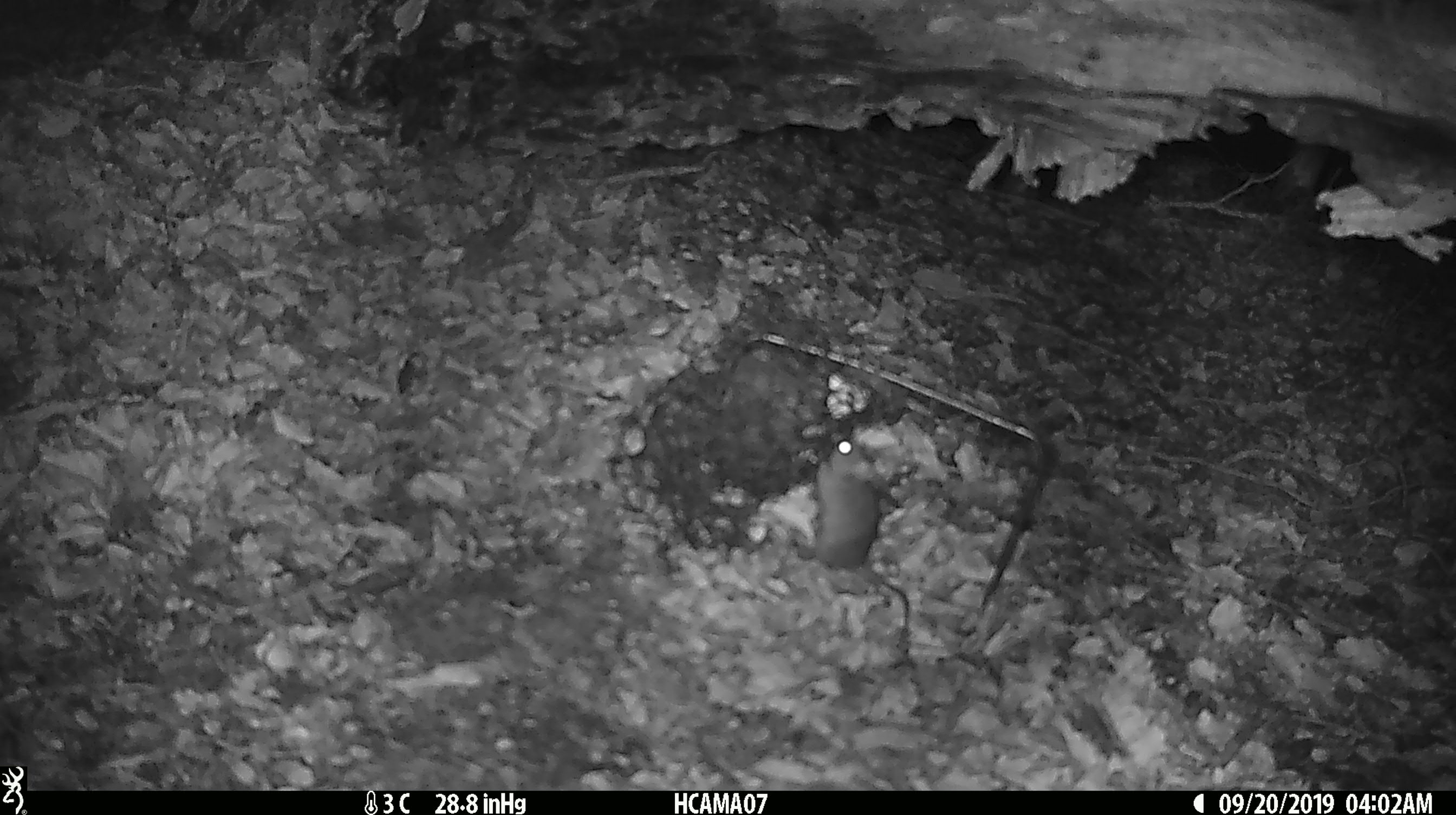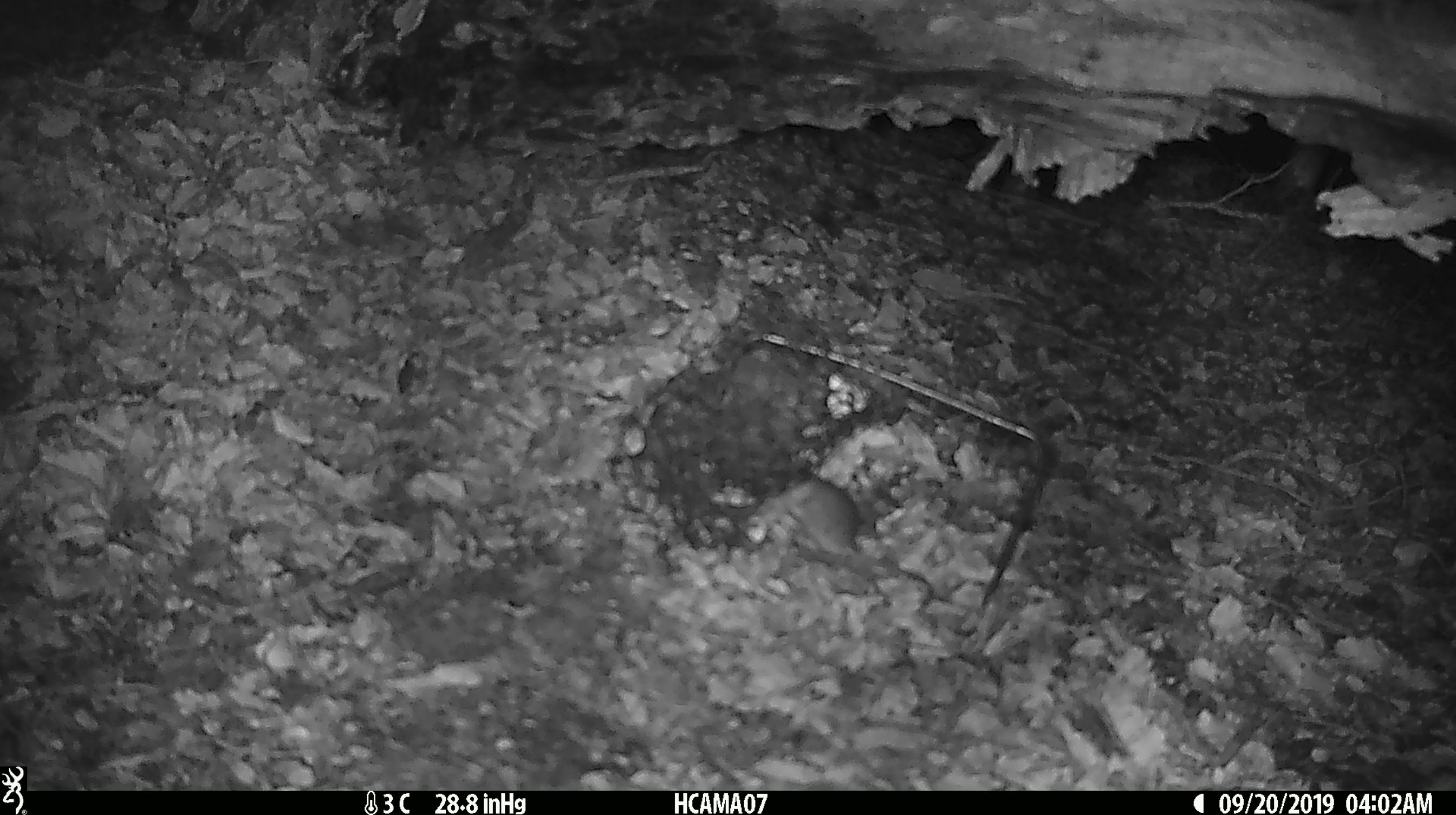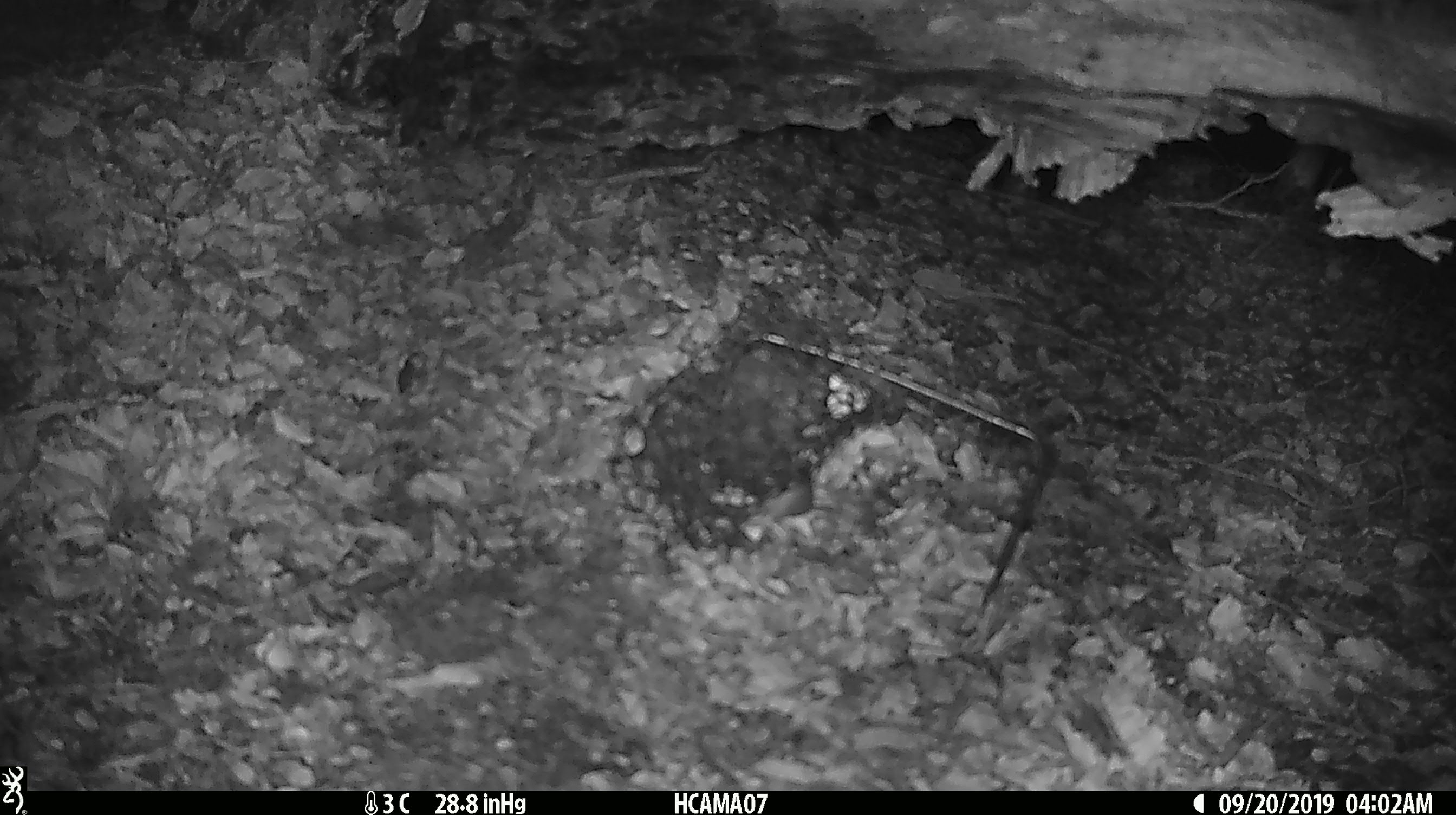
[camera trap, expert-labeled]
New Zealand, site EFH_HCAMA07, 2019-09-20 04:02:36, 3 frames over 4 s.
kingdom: Animalia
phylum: Chordata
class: Mammalia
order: Rodentia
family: Muridae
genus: Mus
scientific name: Mus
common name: mouse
Mouse (Mus).